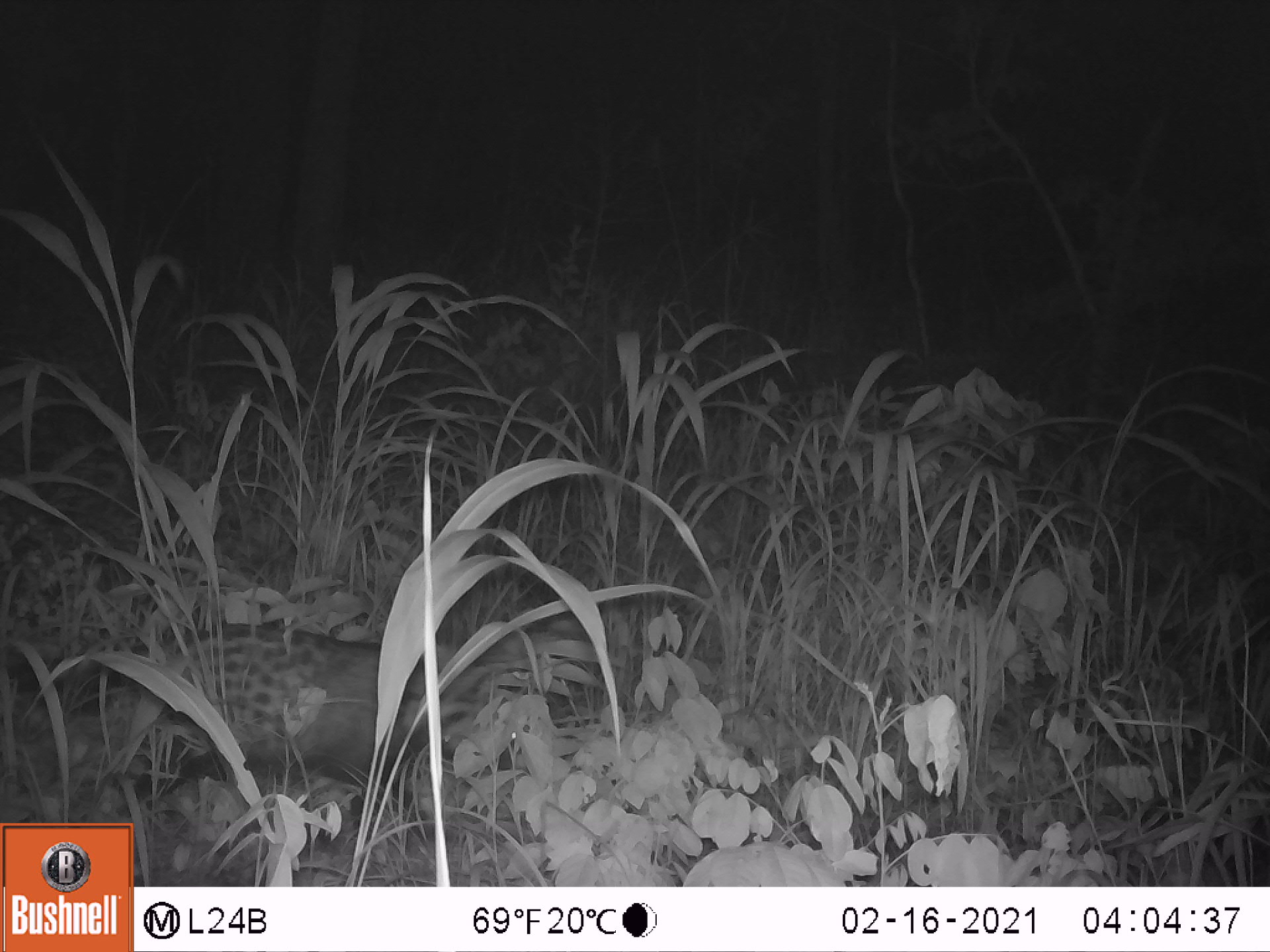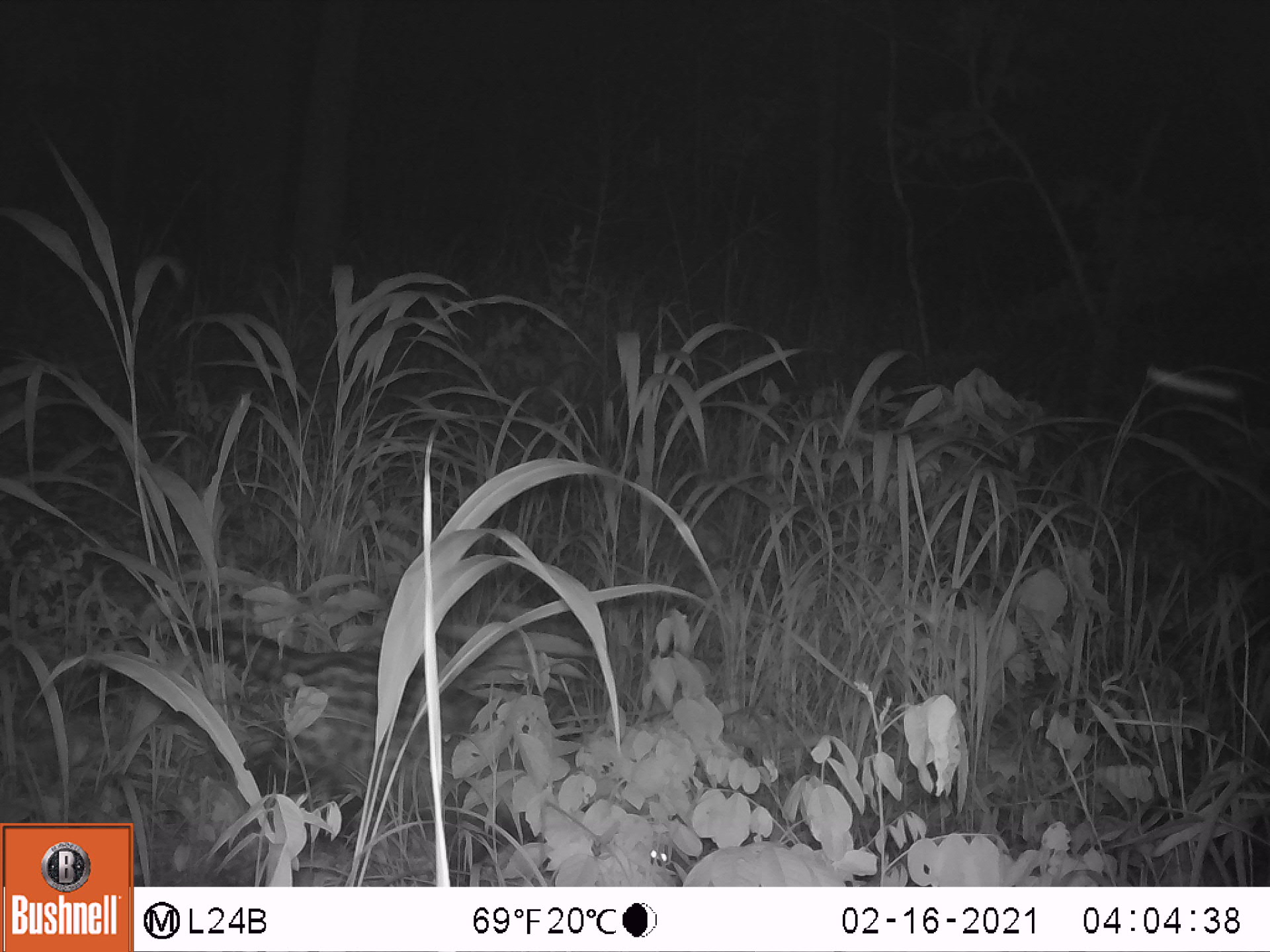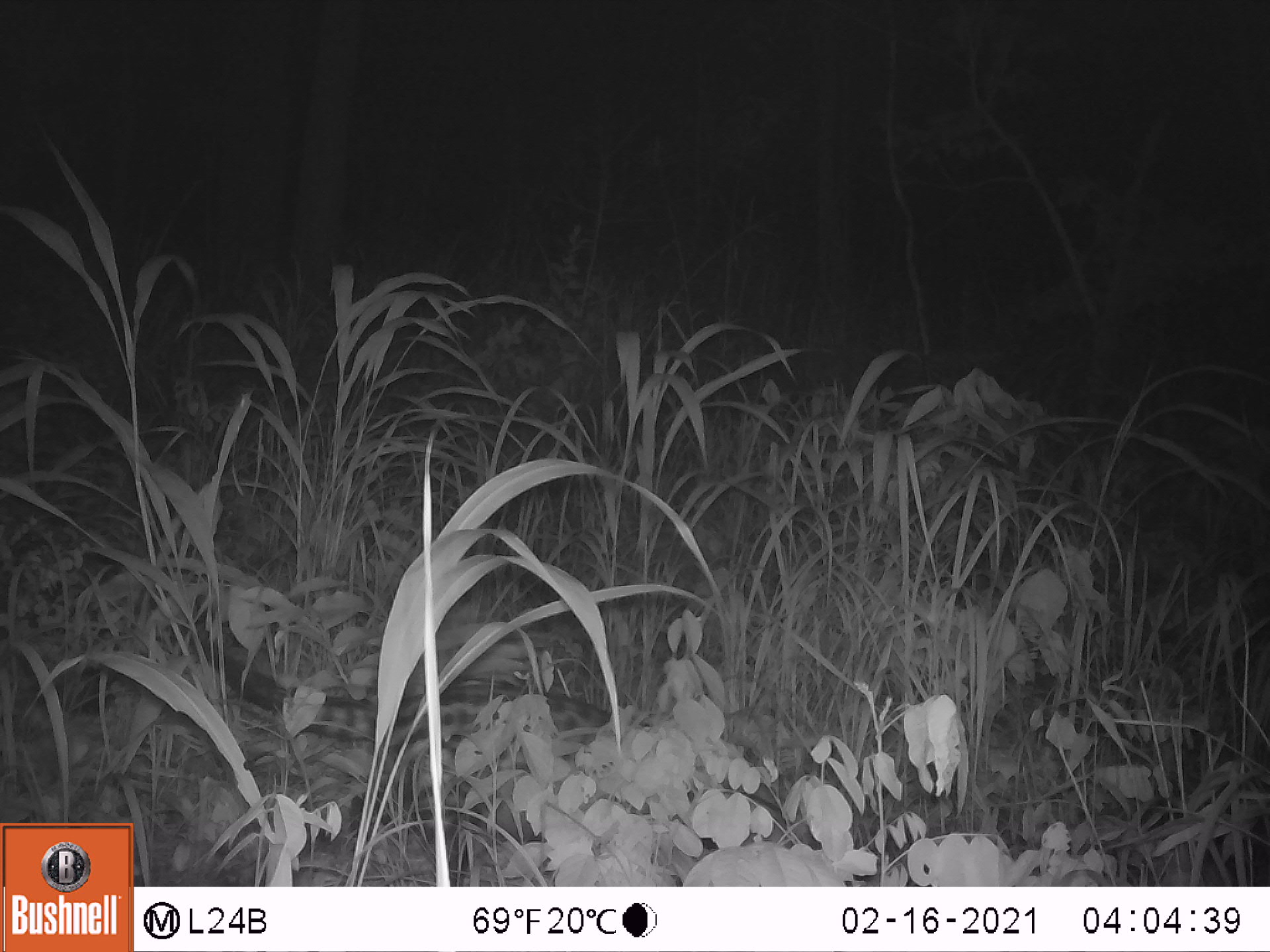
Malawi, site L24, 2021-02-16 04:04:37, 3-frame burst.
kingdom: Animalia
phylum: Chordata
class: Mammalia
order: Carnivora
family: Viverridae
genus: Civettictis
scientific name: Civettictis civetta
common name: african civet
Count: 1.